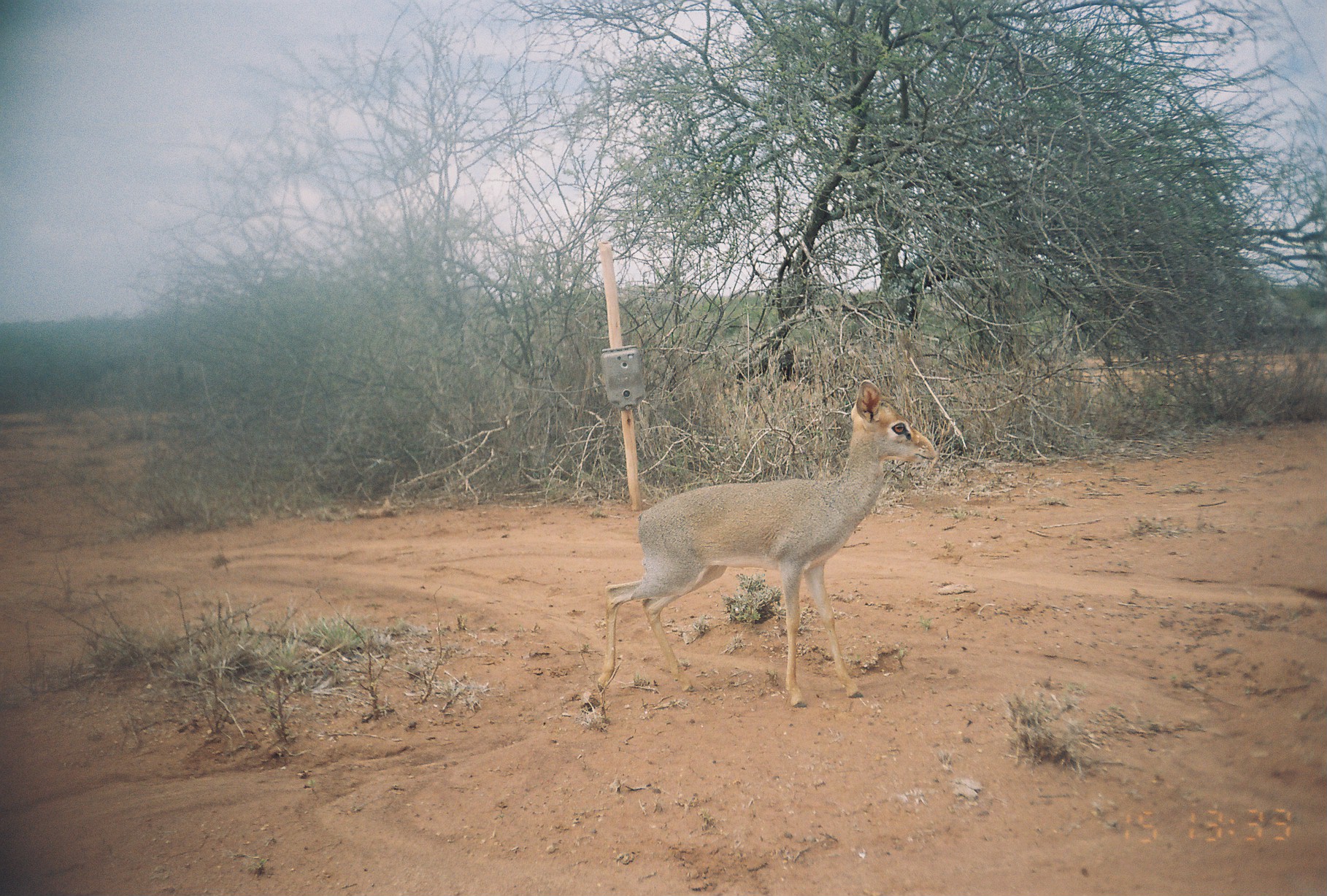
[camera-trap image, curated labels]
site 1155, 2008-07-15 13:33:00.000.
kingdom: Animalia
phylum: Chordata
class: Mammalia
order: Artiodactyla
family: Bovidae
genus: Madoqua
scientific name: Madoqua guentheri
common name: günther's dik-dik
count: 1